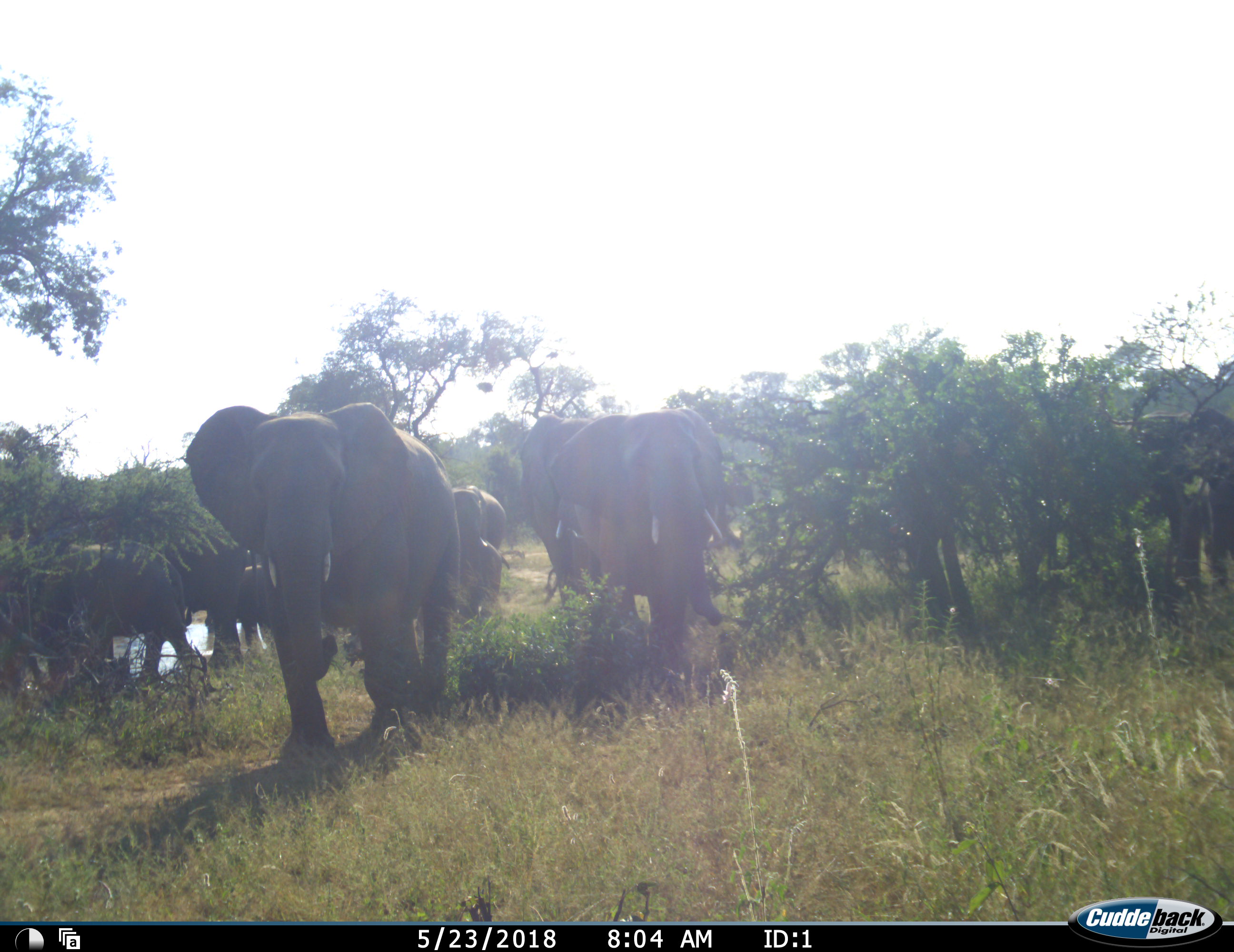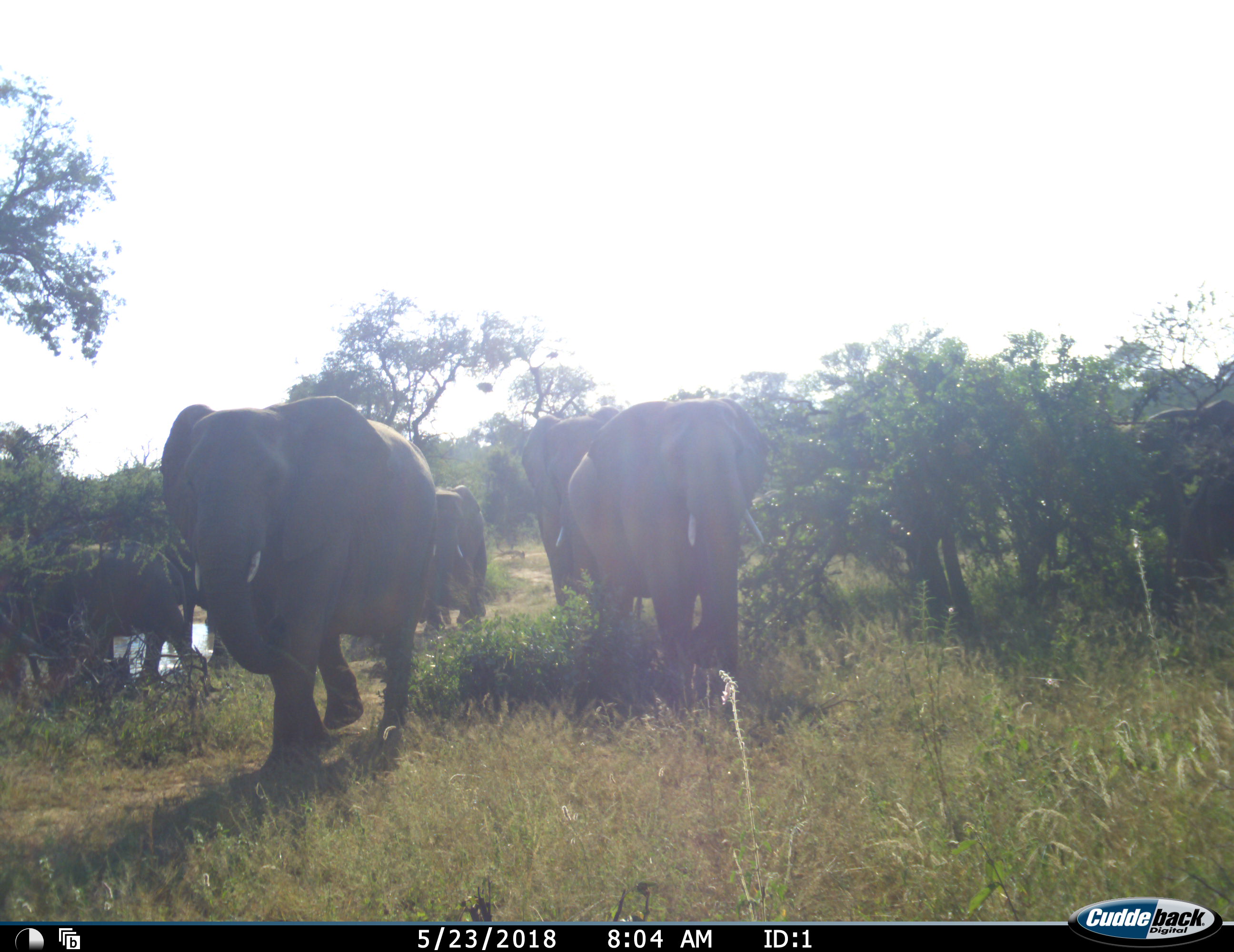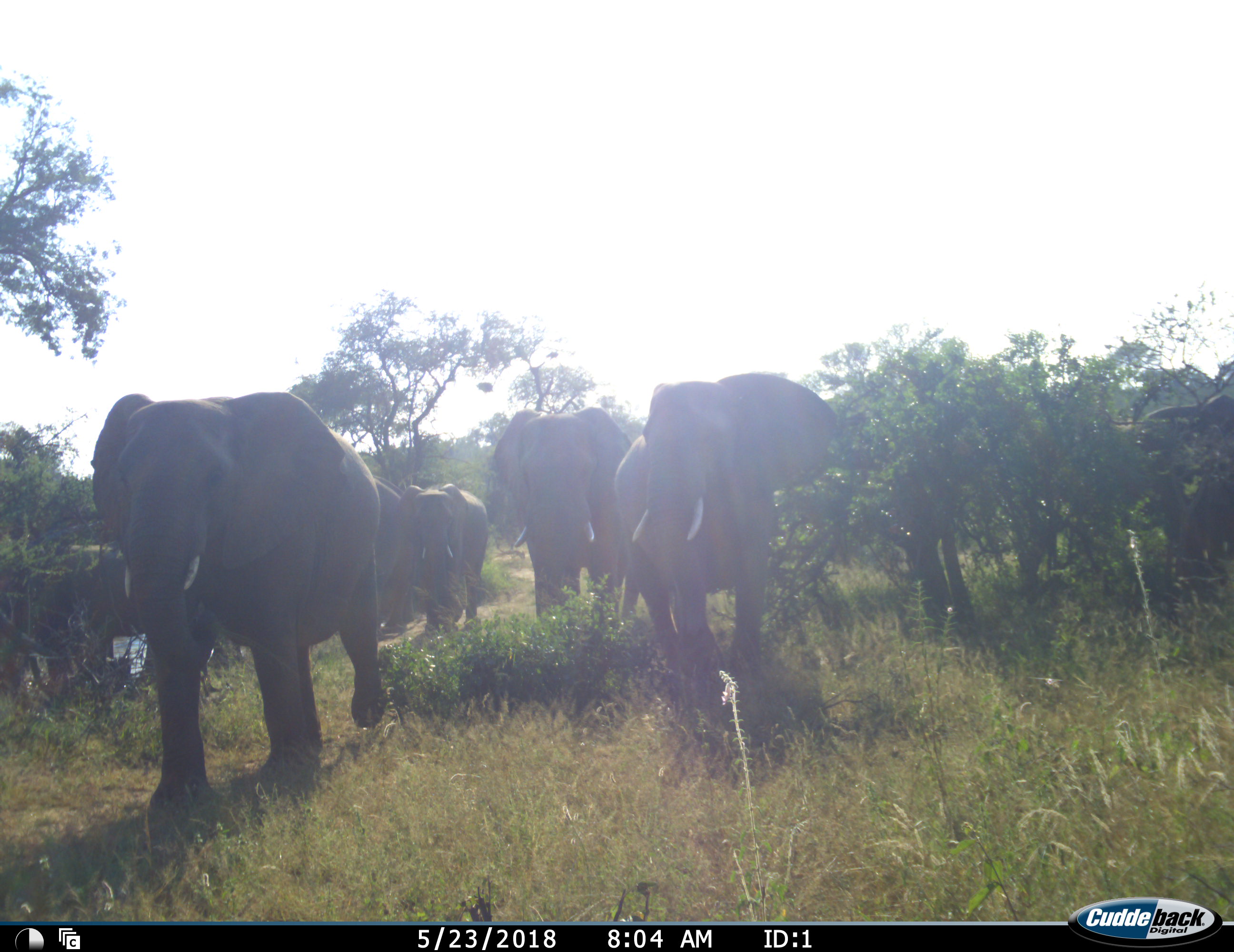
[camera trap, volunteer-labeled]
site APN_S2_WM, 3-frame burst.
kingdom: Animalia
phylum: Chordata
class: Mammalia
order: Proboscidea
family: Elephantidae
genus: Loxodonta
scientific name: Loxodonta africana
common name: african bush elephant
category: elephant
Elephant (african bush elephant) (Loxodonta africana), count 8. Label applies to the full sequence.